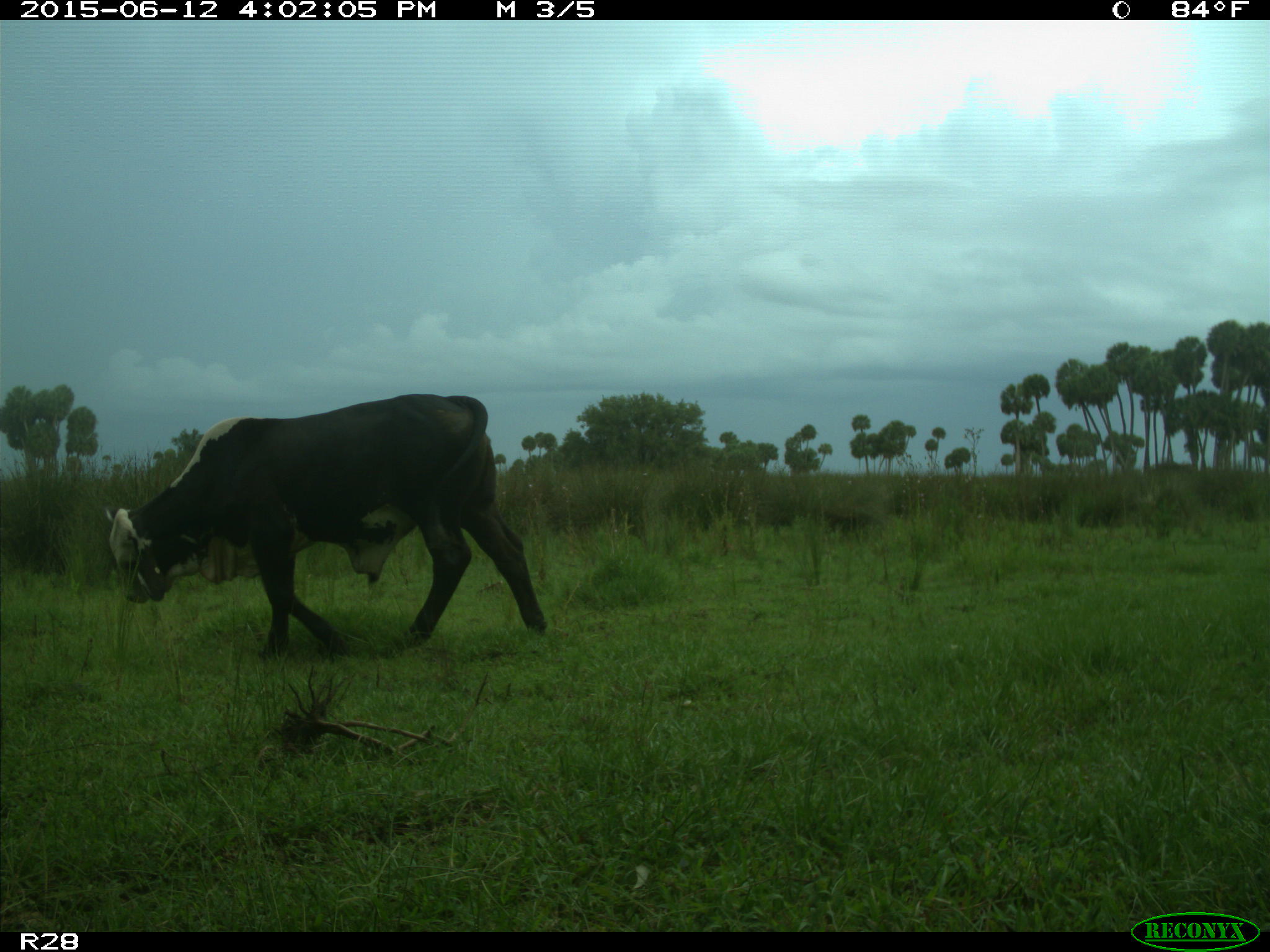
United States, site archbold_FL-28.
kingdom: Animalia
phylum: Chordata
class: Mammalia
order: Artiodactyla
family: Bovidae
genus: Bos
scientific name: Bos taurus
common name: domestic cow